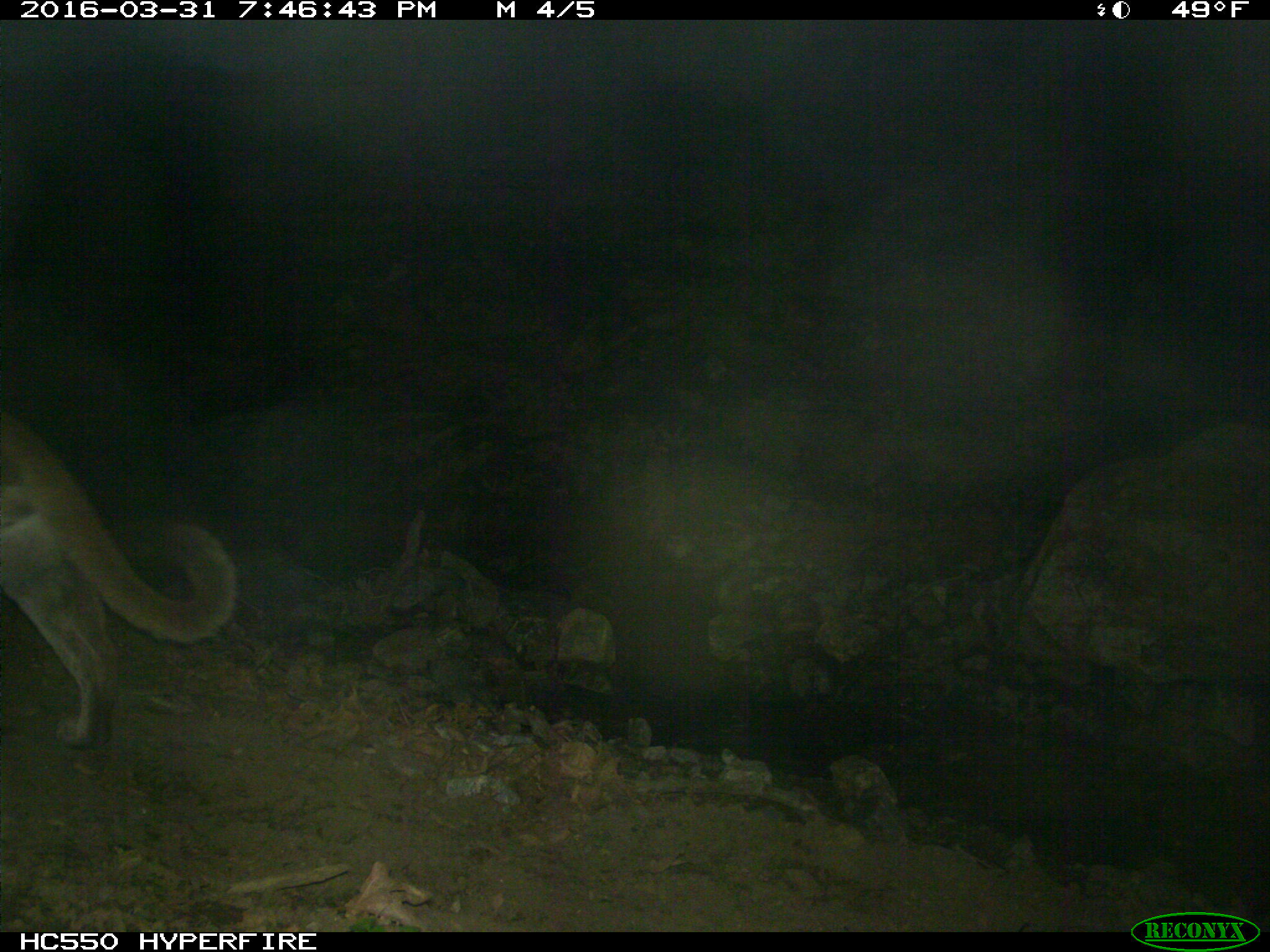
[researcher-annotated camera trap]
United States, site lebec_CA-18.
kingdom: Animalia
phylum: Chordata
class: Mammalia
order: Carnivora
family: Felidae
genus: Puma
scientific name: Puma concolor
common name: mountain lion